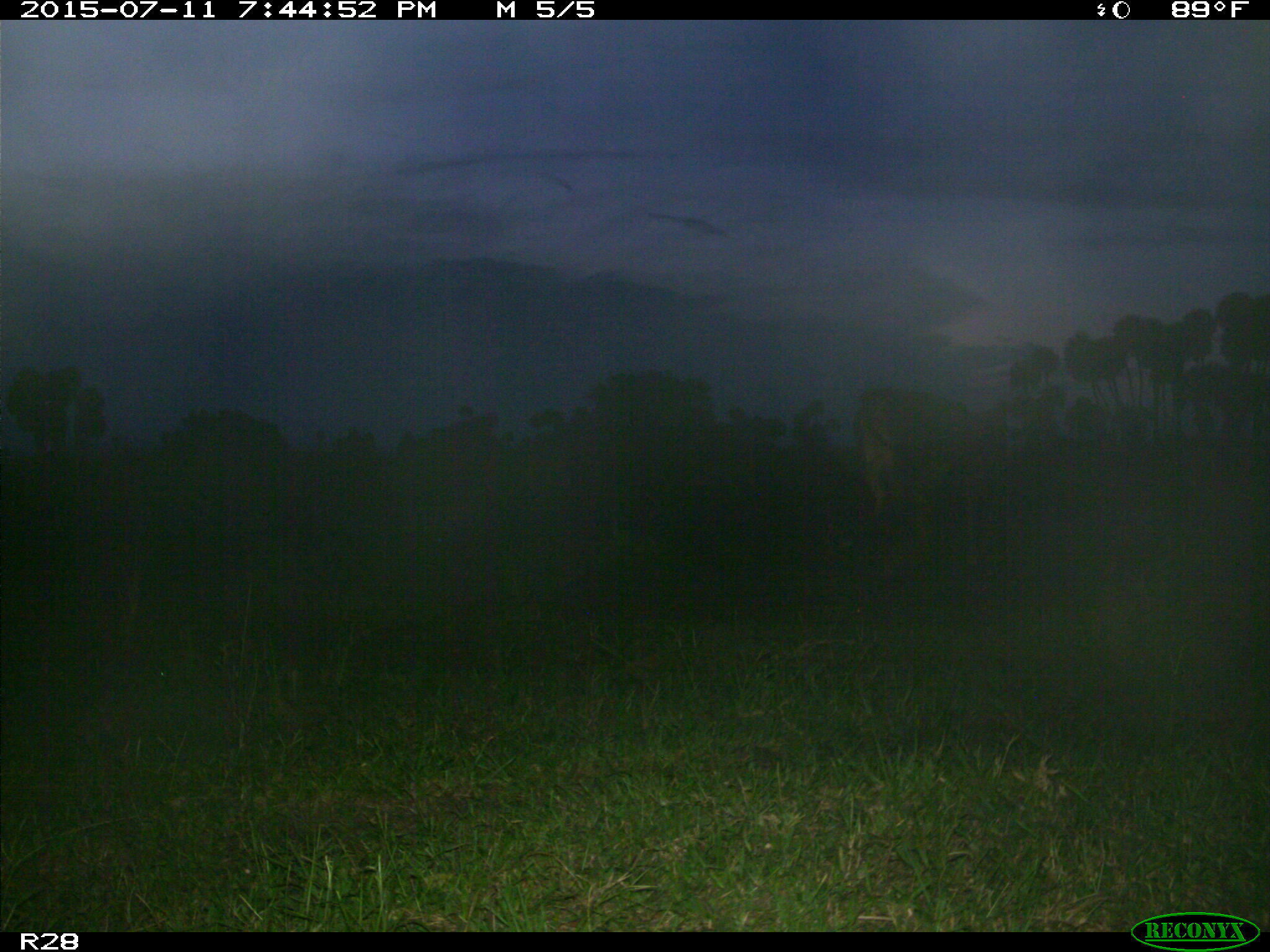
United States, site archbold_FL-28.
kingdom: Animalia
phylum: Chordata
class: Mammalia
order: Artiodactyla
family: Bovidae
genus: Bos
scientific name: Bos taurus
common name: domestic cow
Bos taurus (domestic cow).